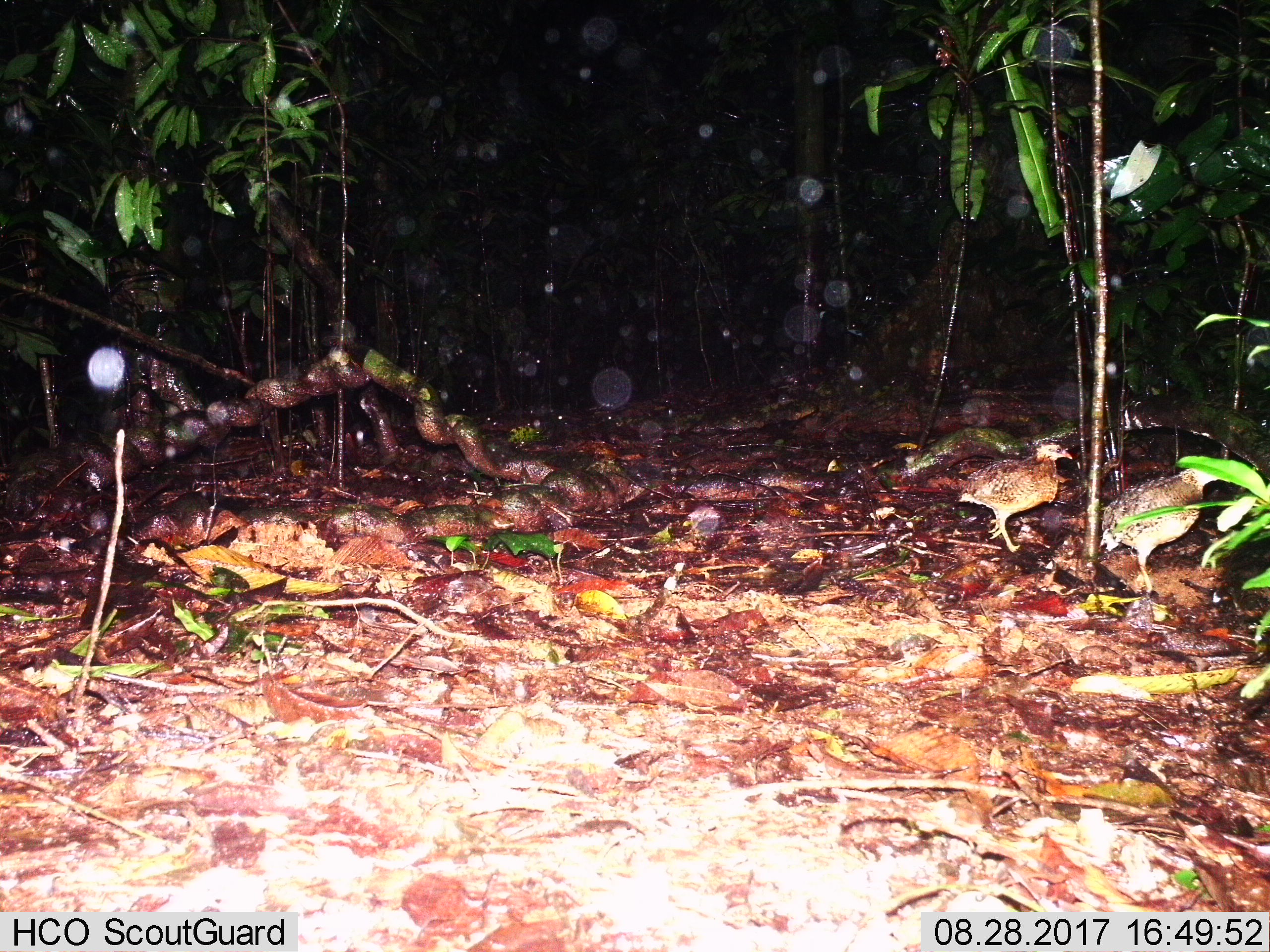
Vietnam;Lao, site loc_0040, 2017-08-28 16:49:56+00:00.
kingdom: Animalia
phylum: Chordata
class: Aves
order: Galliformes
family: Phasianidae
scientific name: Phasianidae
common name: partridge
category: unidentified partridge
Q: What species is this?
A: Unidentified partridge (partridge) (Phasianidae).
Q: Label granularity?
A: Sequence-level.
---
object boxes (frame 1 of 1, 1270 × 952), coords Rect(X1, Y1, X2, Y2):
unidentified partridge: Rect(1100, 465, 1221, 592); Rect(957, 438, 1072, 552)